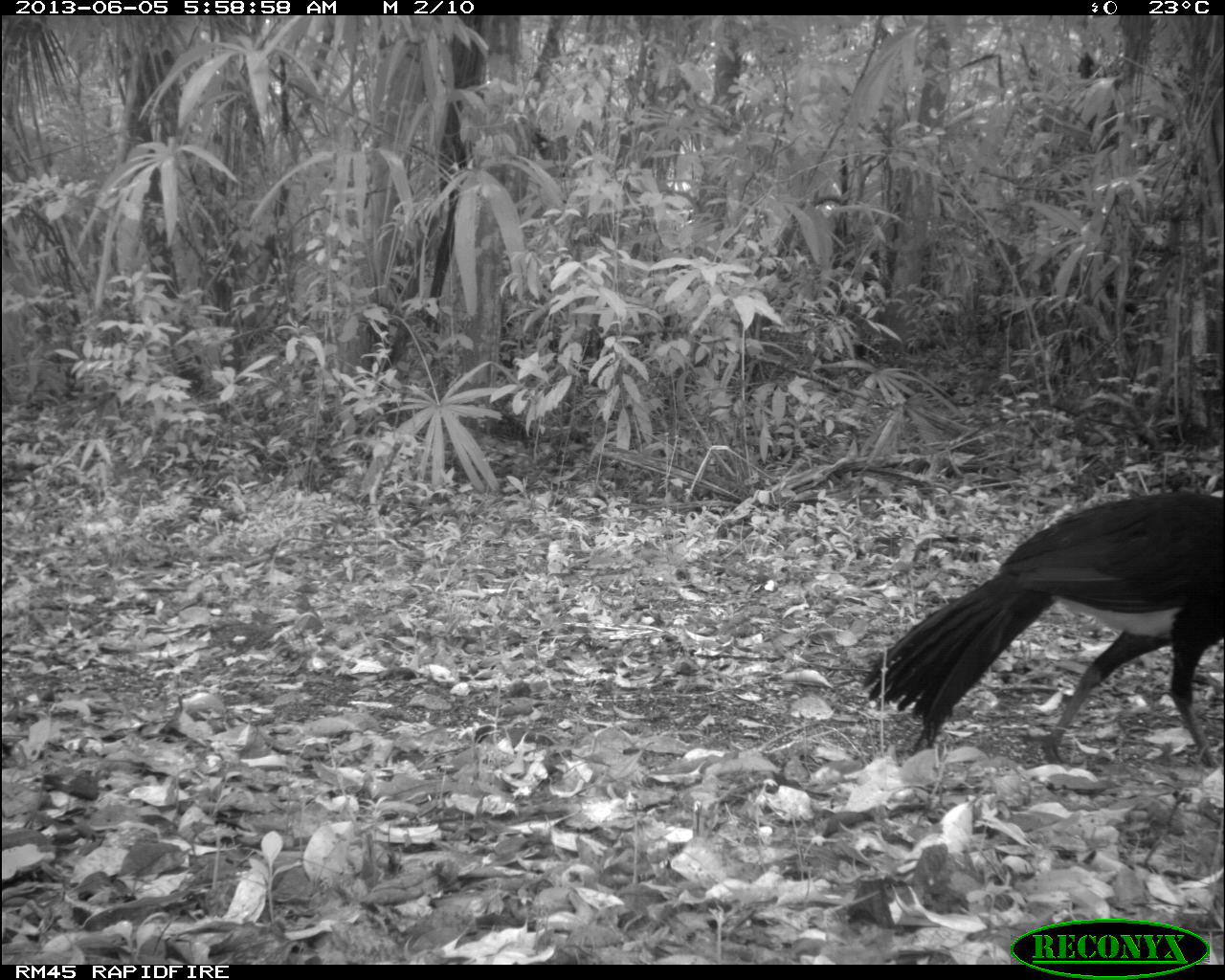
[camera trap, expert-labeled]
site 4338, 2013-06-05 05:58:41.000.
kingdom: Animalia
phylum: Chordata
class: Aves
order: Galliformes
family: Cracidae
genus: Crax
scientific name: Crax rubra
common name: great curassow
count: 1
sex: male